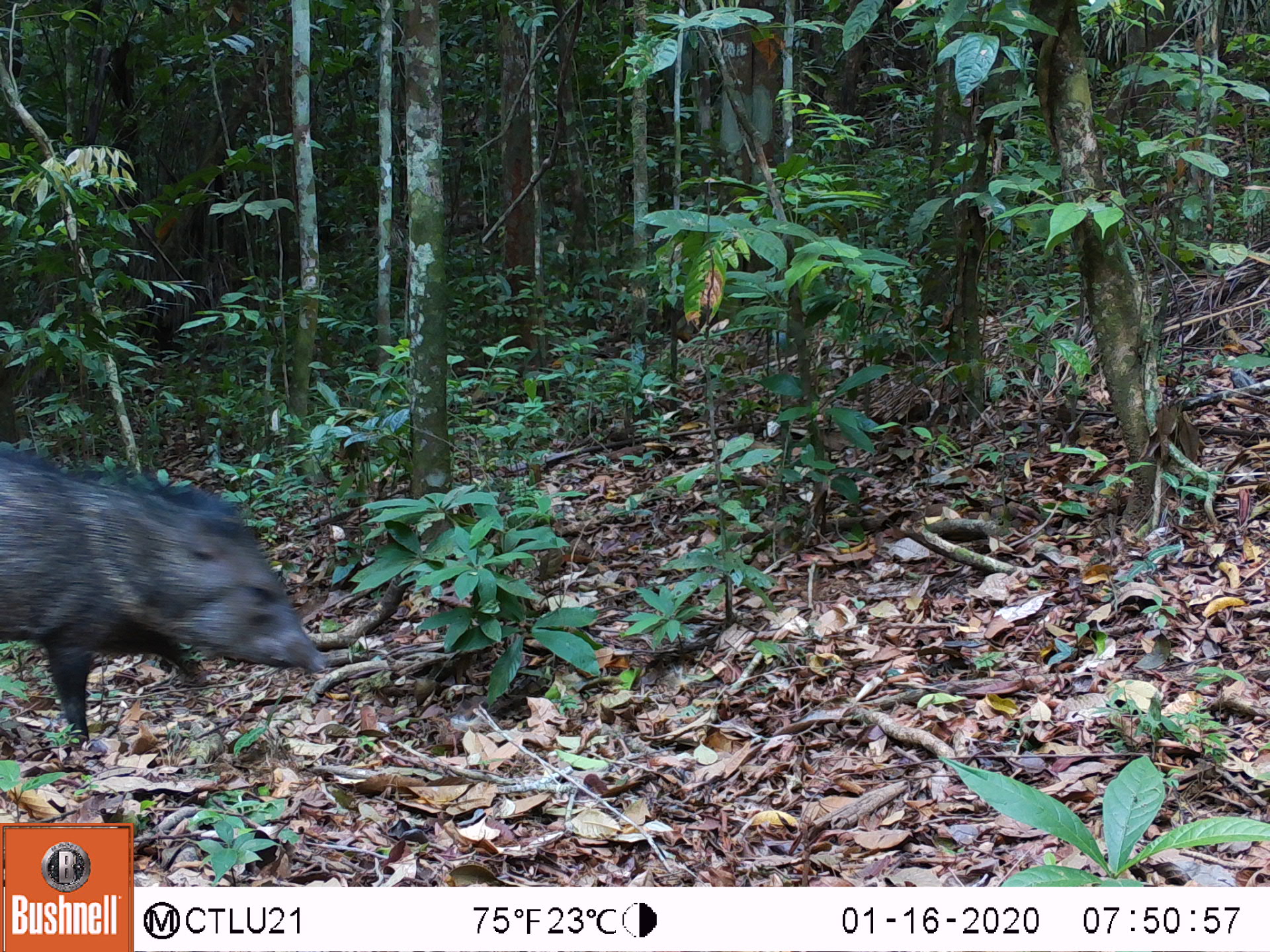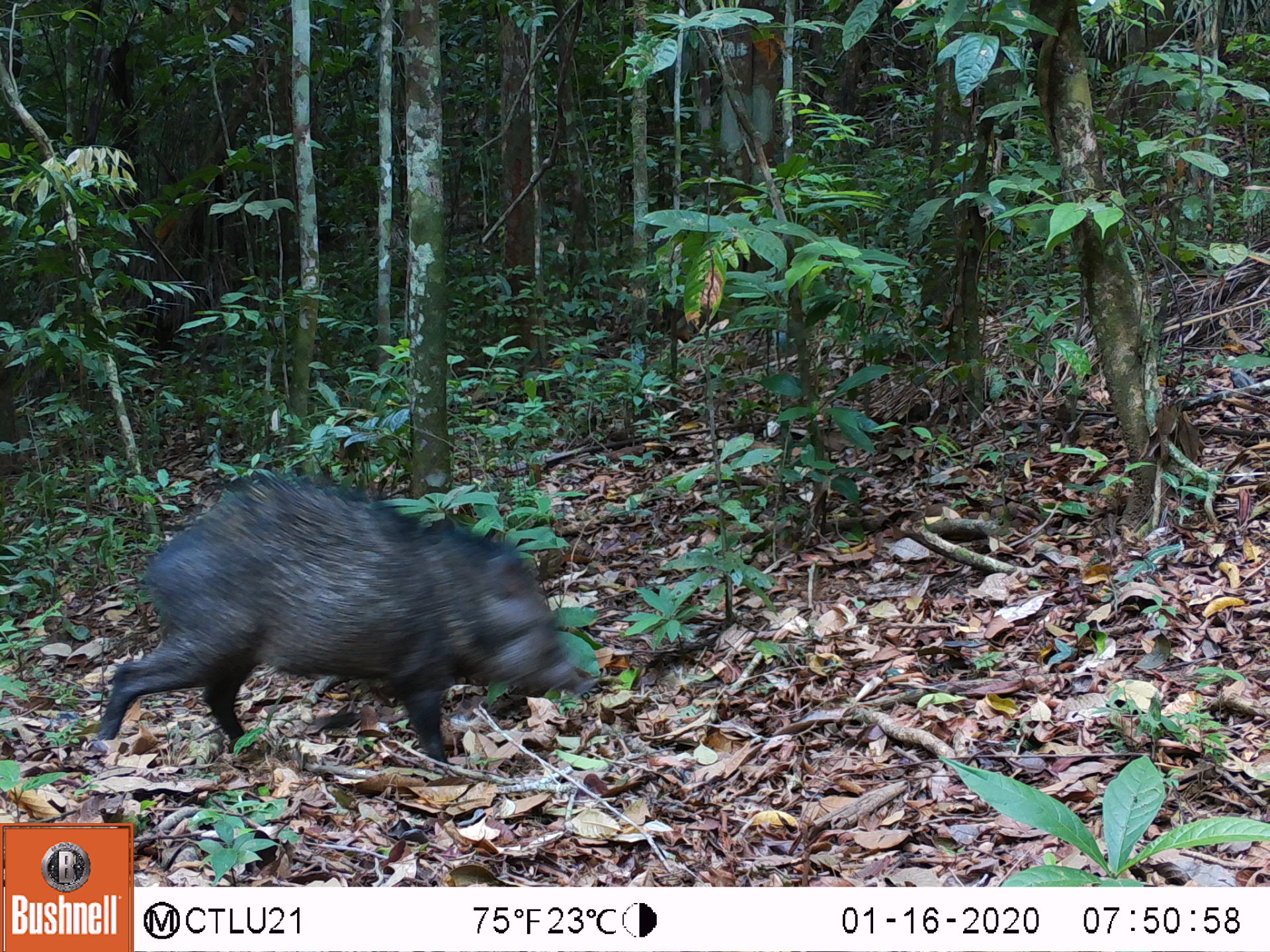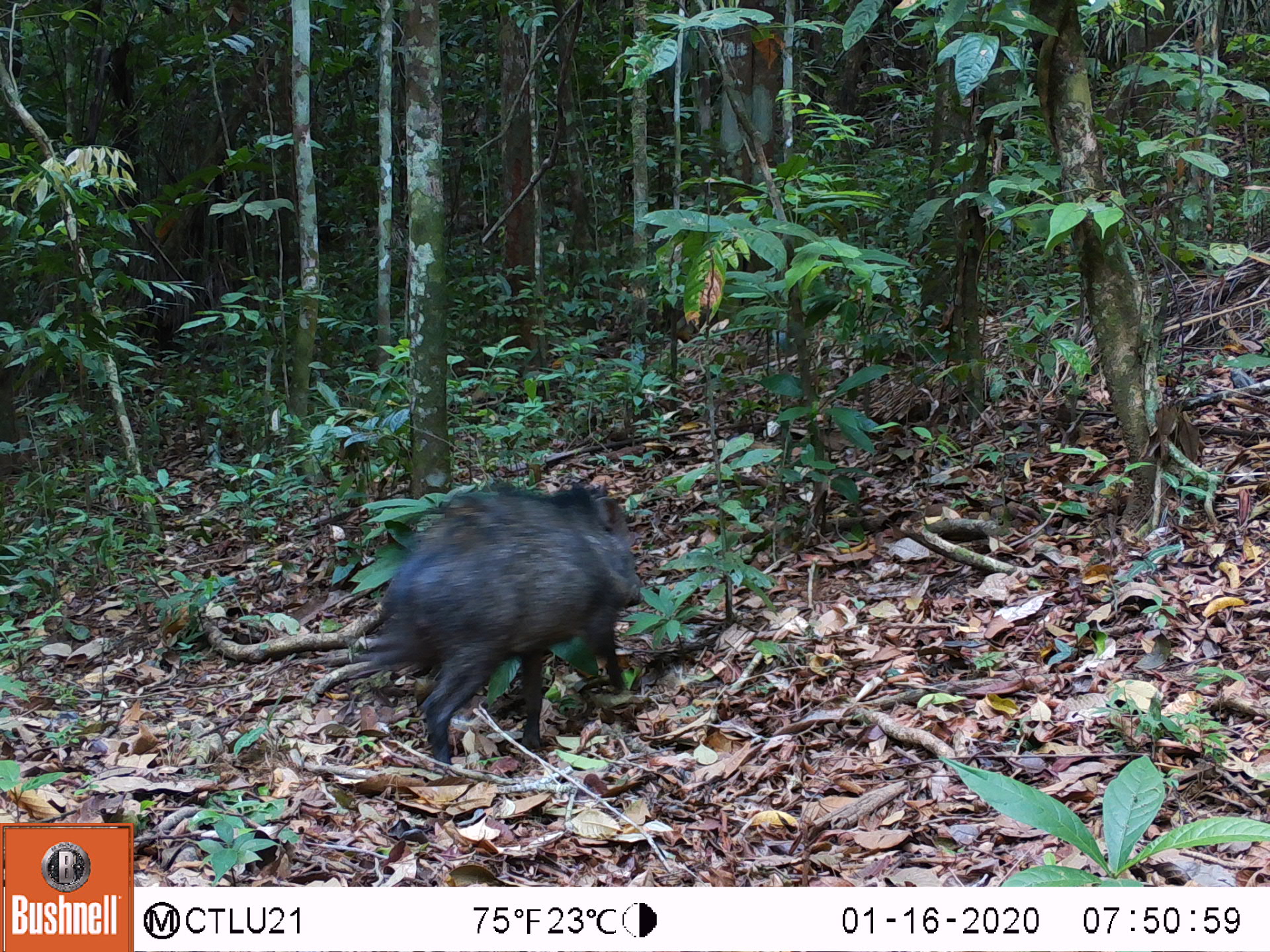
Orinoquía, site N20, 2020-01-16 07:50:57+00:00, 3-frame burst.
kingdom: Animalia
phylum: Chordata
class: Mammalia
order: Artiodactyla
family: Tayassuidae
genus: Pecari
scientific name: Pecari tajacu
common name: collared peccary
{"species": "collared peccary (Pecari tajacu)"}